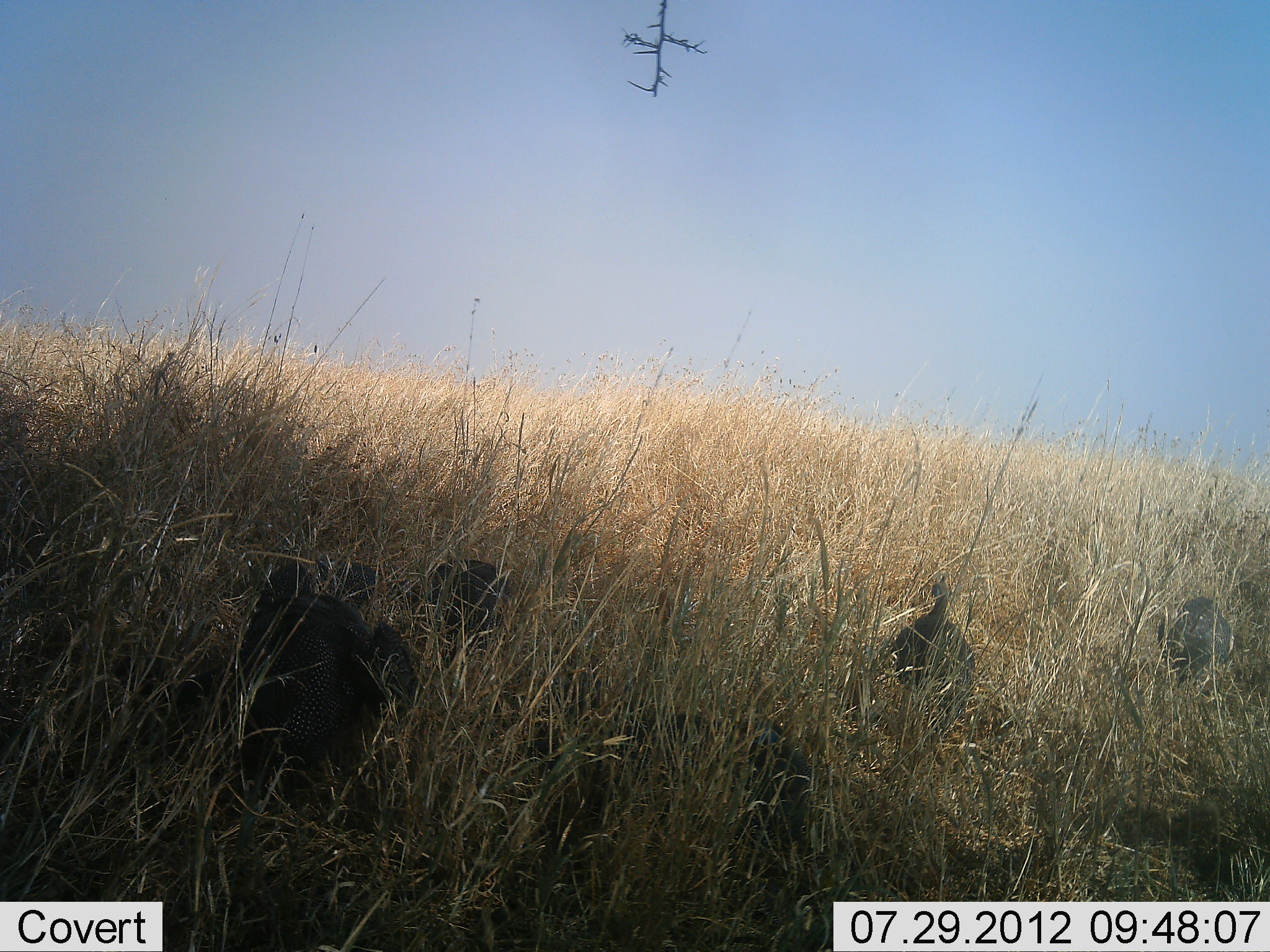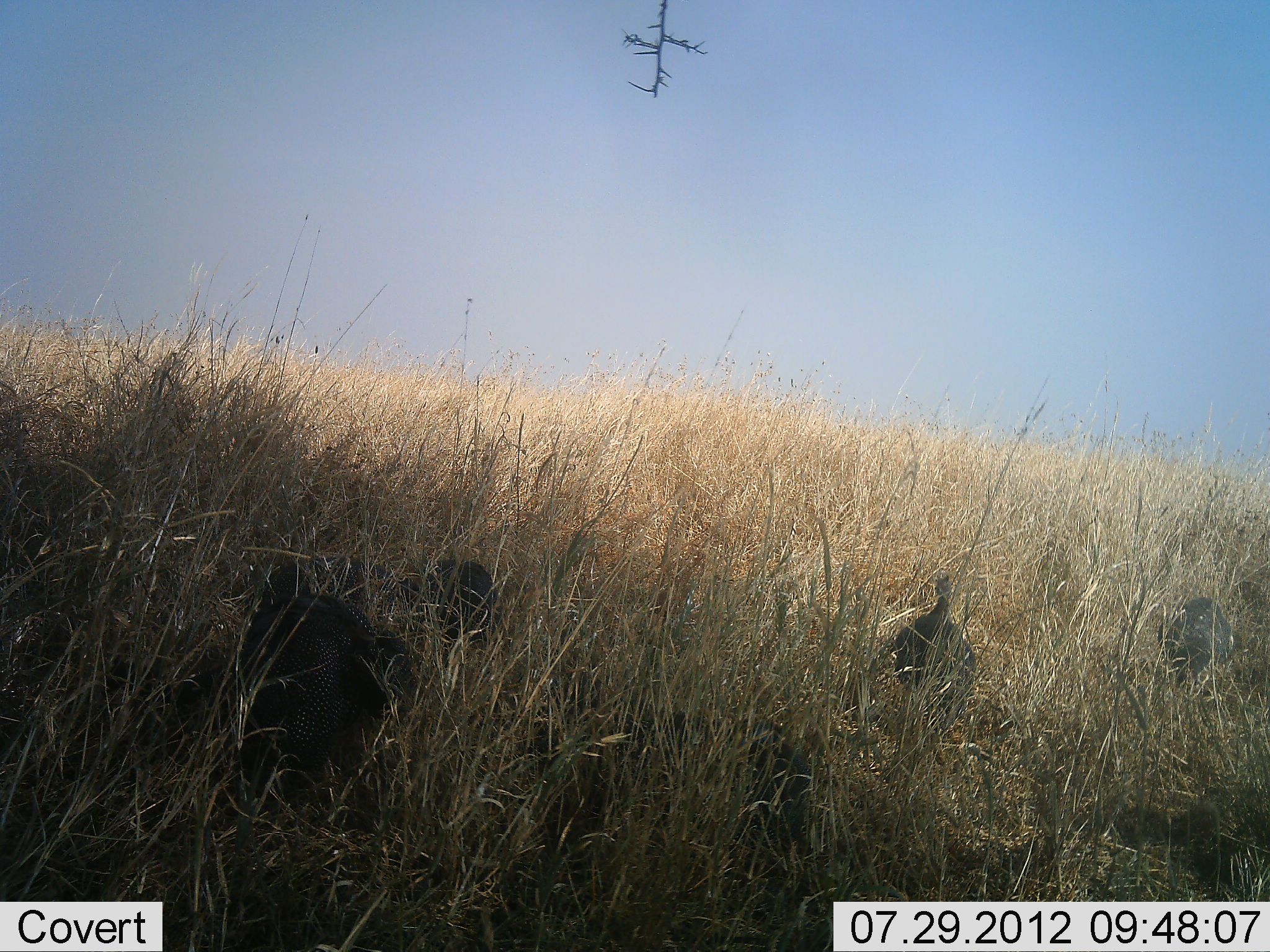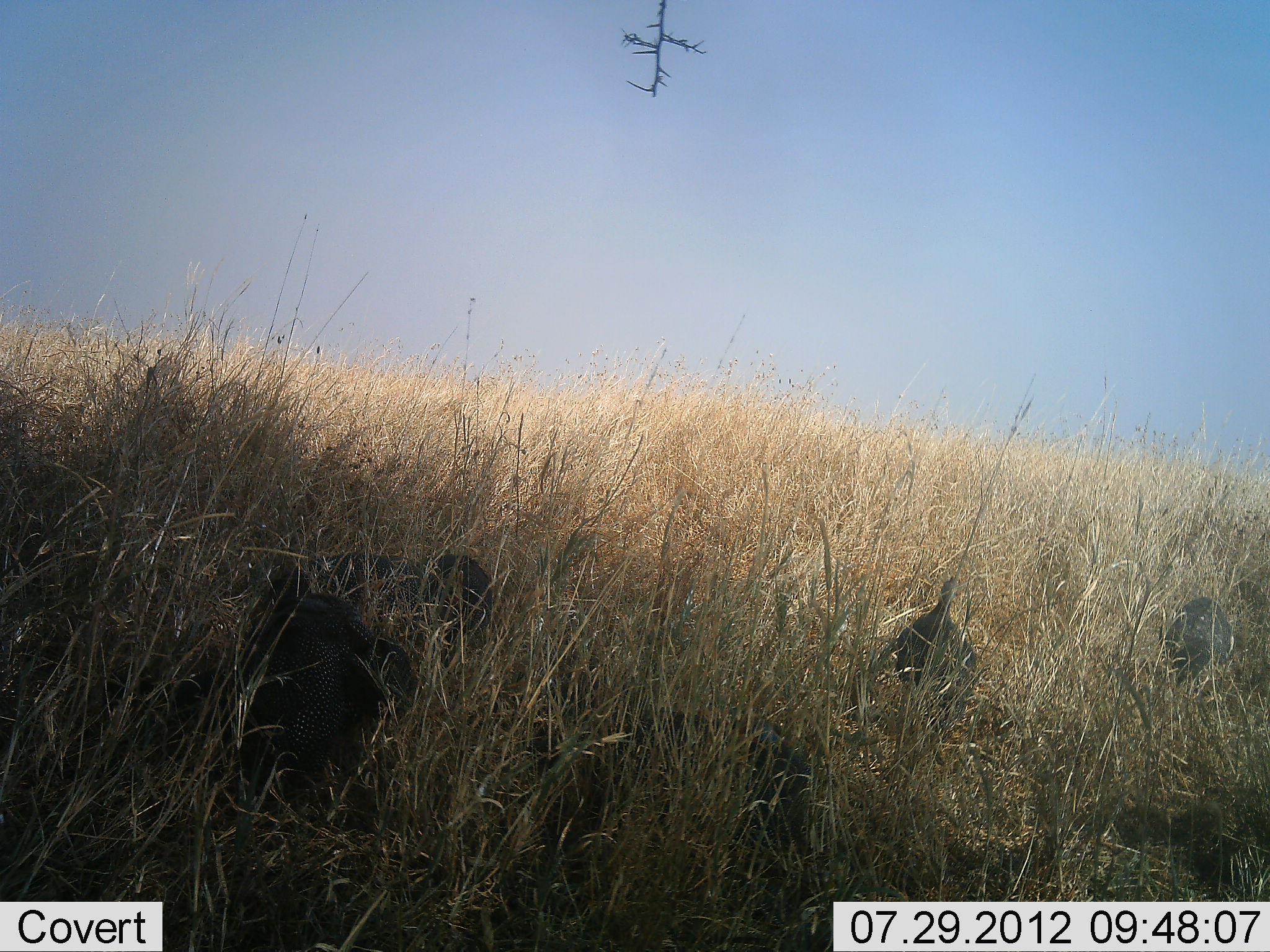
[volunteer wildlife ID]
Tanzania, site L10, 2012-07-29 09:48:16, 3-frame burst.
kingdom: Animalia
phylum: Chordata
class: Aves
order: Galliformes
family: Numididae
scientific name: Numididae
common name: guinea fowl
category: guineafowl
Guineafowl (guinea fowl) (Numididae), count 6. Behavior (volunteer vote fractions): standing 80%, resting 10%, moving 20%, interacting 0%. Young present (vote fraction): 0%. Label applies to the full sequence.